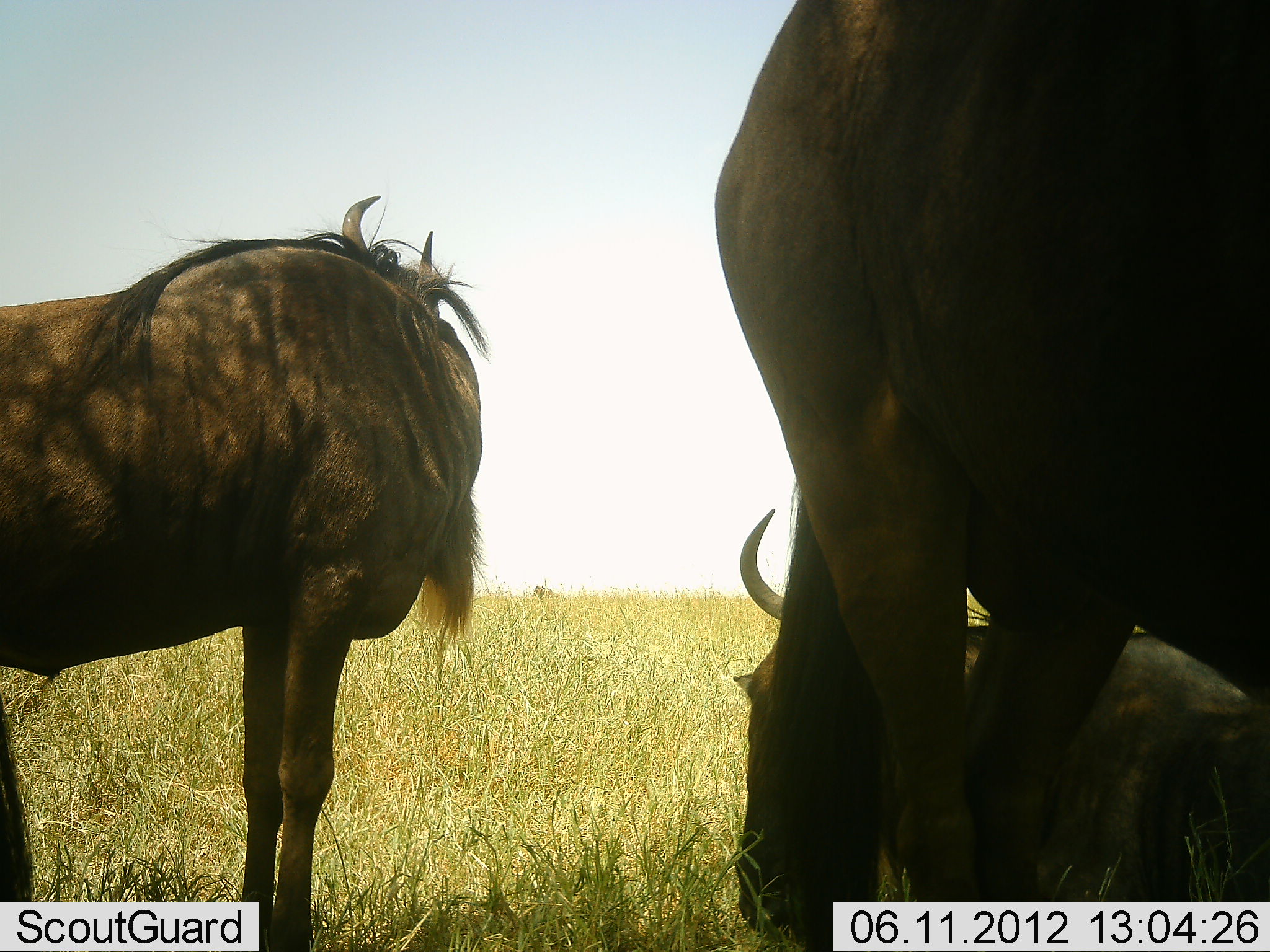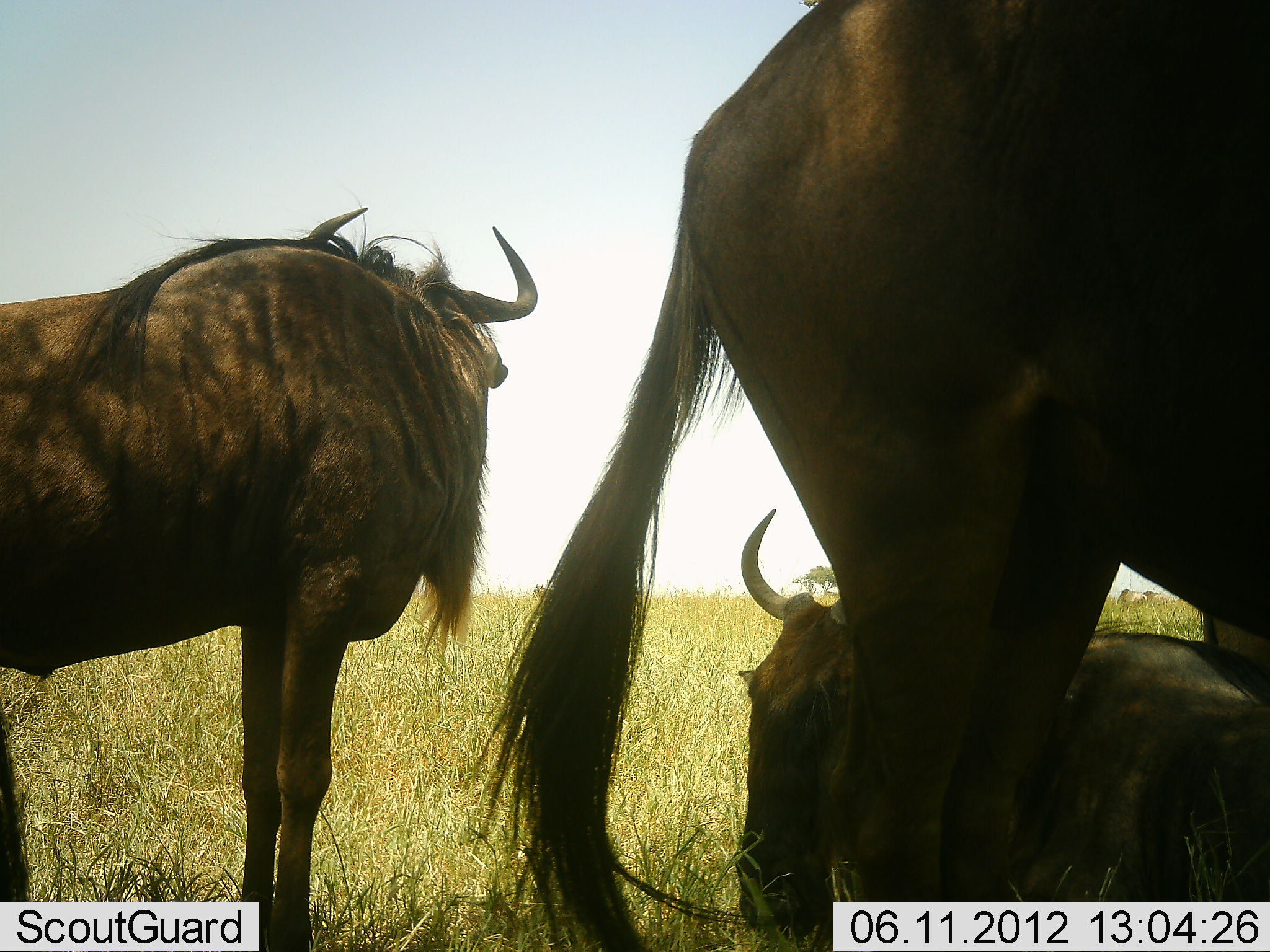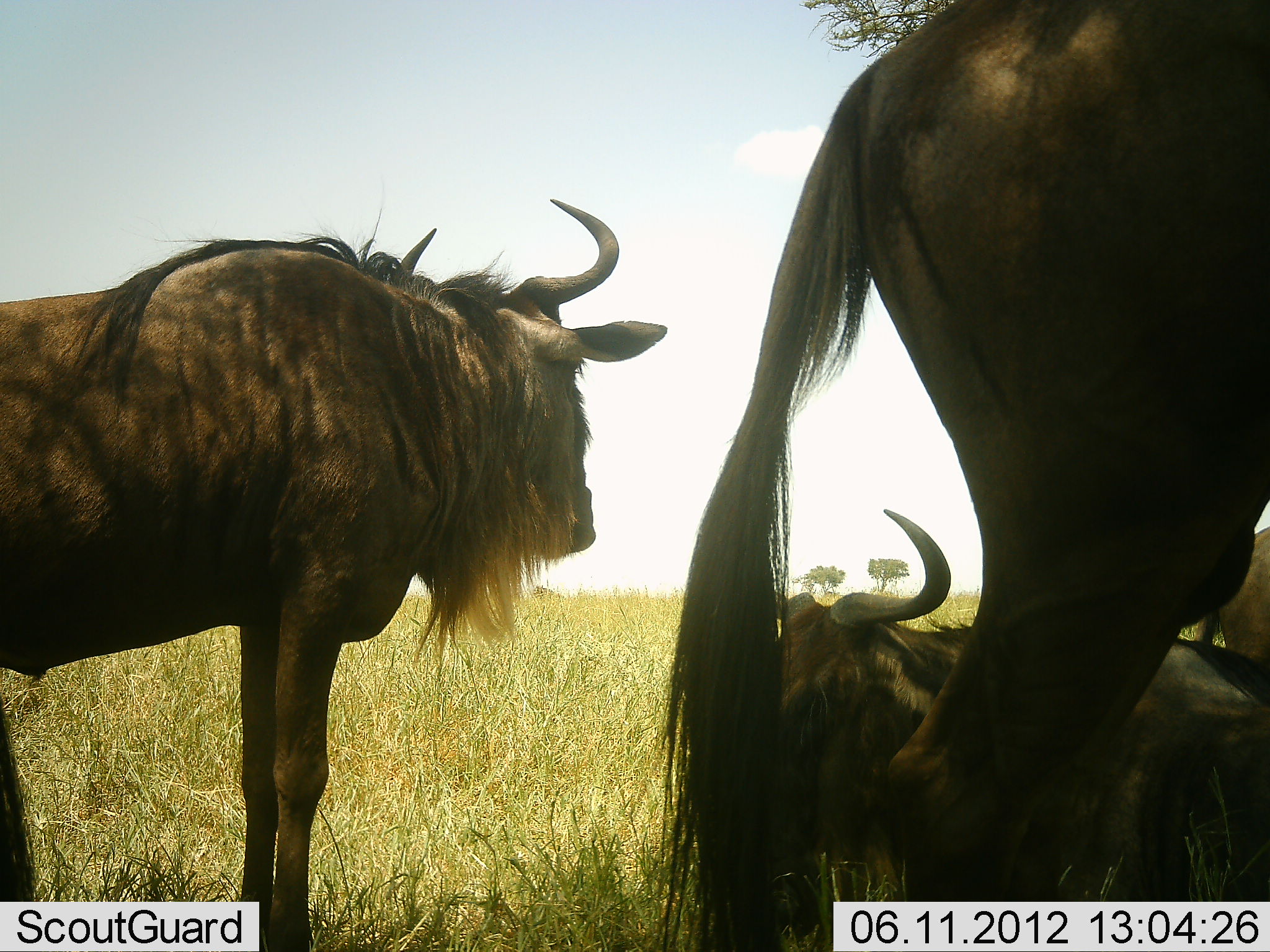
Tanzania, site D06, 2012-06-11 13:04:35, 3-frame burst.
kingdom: Animalia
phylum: Chordata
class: Mammalia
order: Artiodactyla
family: Bovidae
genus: Connochaetes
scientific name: Connochaetes taurinus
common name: blue wildebeest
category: wildebeest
Wildebeest (blue wildebeest) (Connochaetes taurinus), count 3. Behavior (volunteer vote fractions): standing 90%, resting 100%, moving 10%, interacting 0%. Young present (vote fraction): 0%. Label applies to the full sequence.